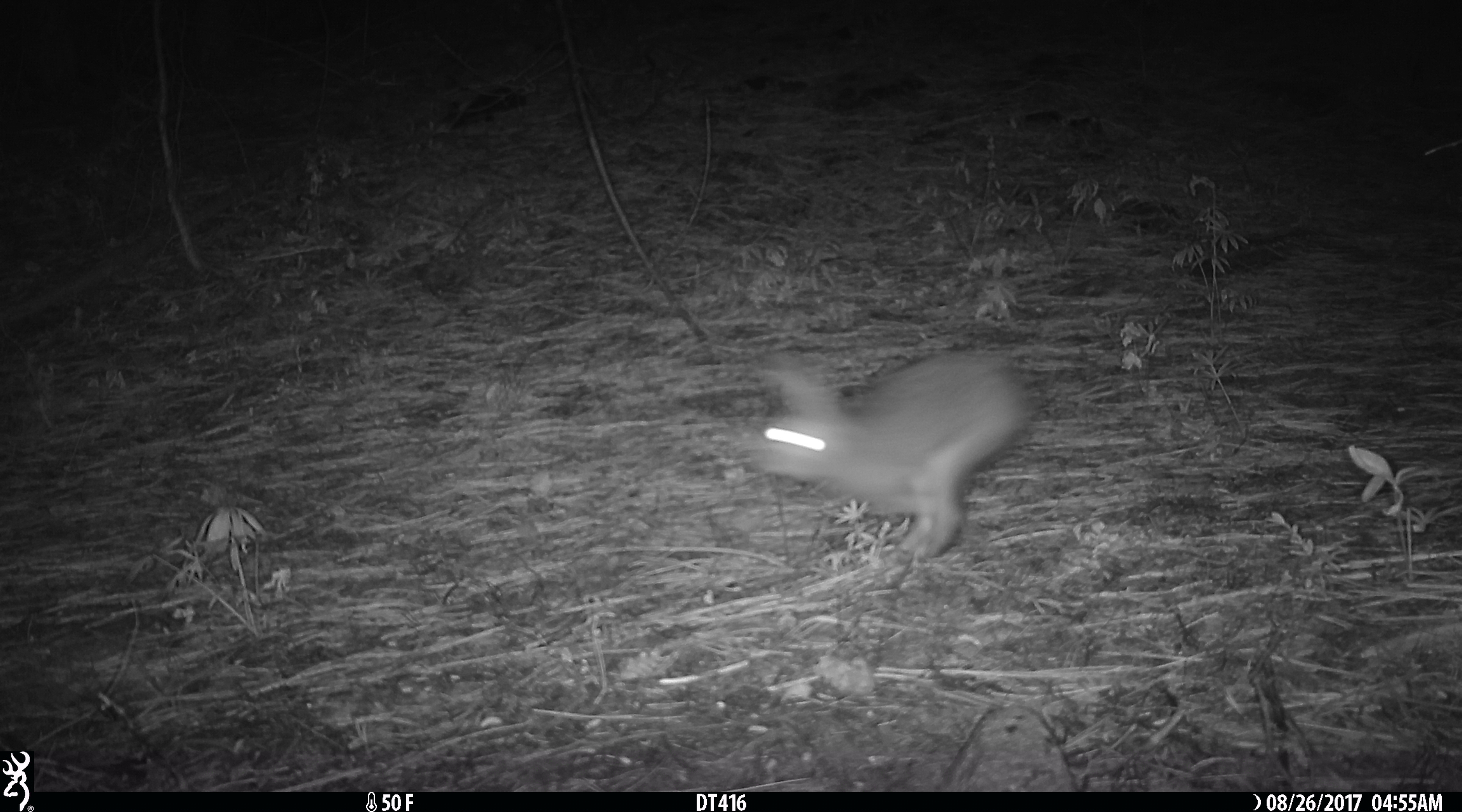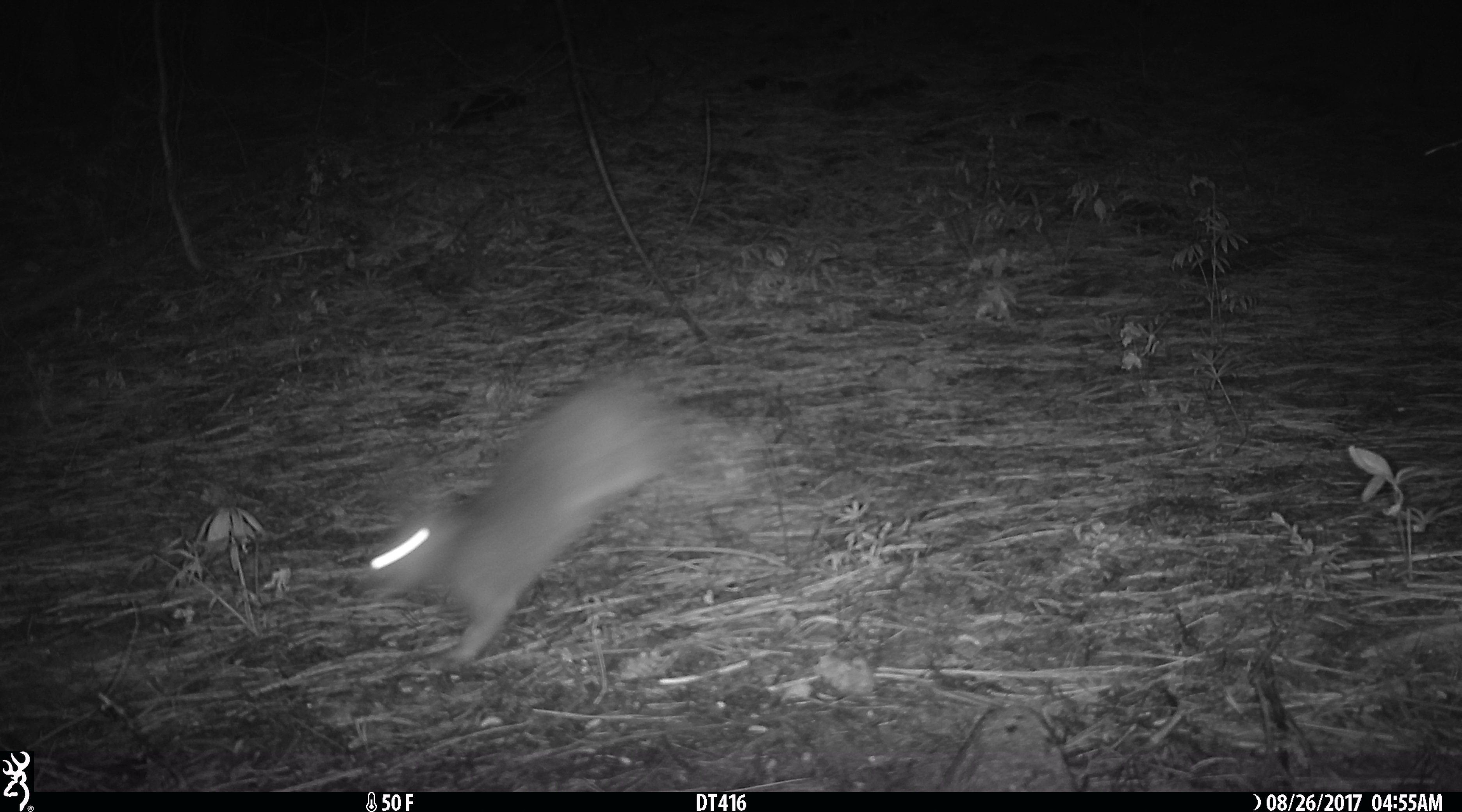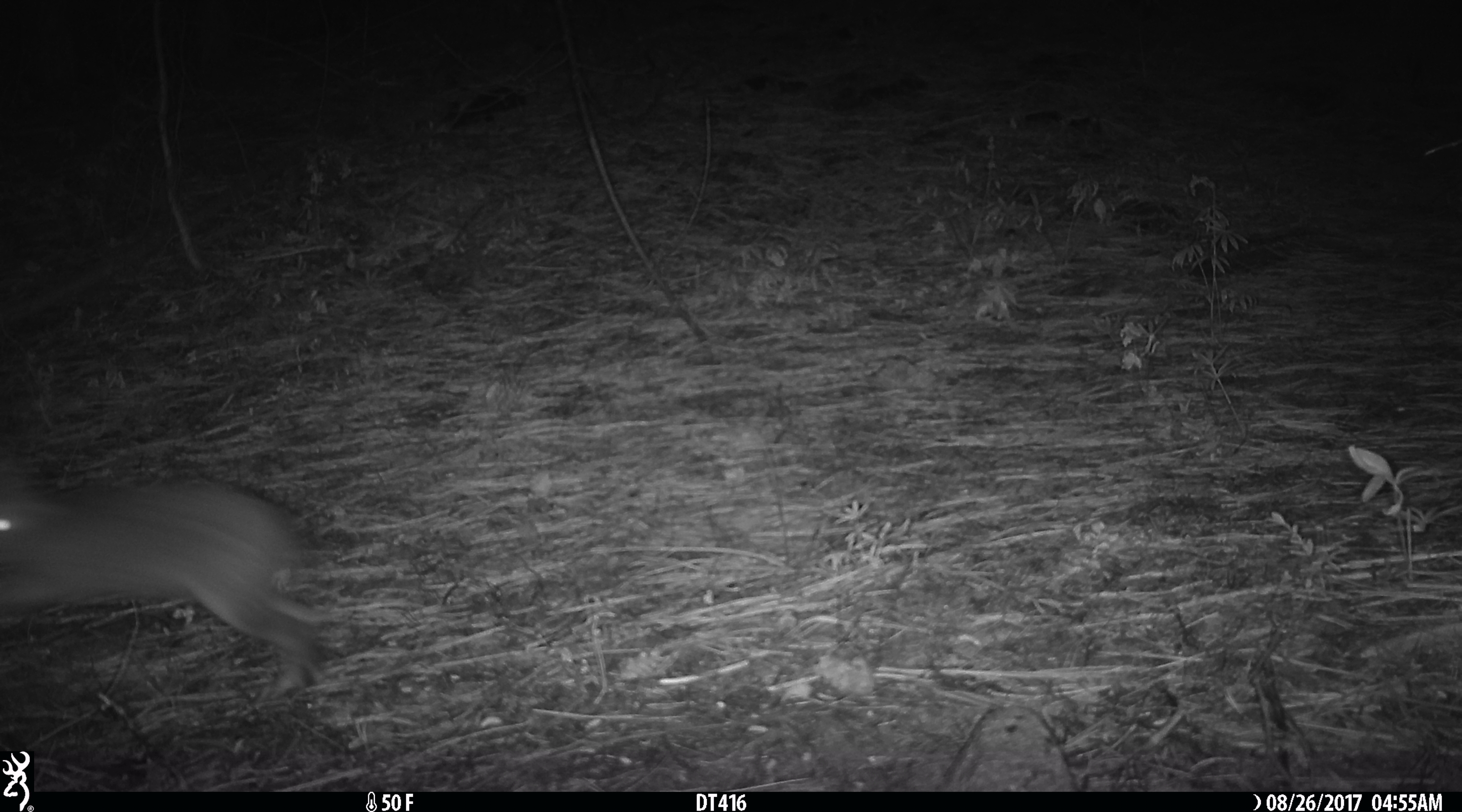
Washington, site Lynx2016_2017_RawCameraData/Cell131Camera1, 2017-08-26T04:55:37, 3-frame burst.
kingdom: Animalia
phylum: Chordata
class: Mammalia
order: Lagomorpha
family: Leporidae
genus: Lepus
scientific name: Lepus americanus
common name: snowshoe hare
Lepus americanus (snowshoe hare). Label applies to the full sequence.